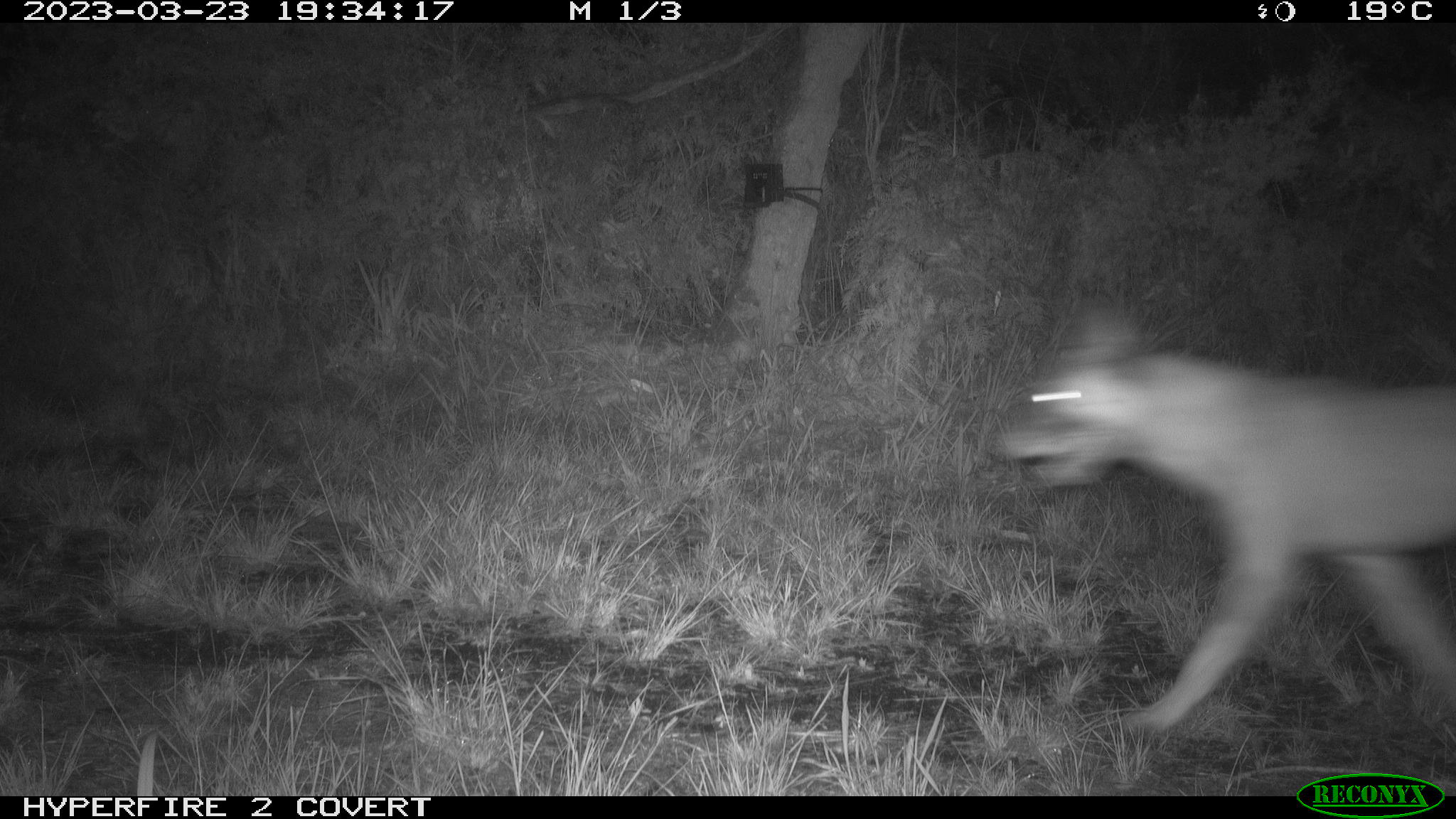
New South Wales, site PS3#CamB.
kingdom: Animalia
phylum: Chordata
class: Mammalia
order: Carnivora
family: Canidae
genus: Canis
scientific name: Canis familiaris dingo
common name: dingo